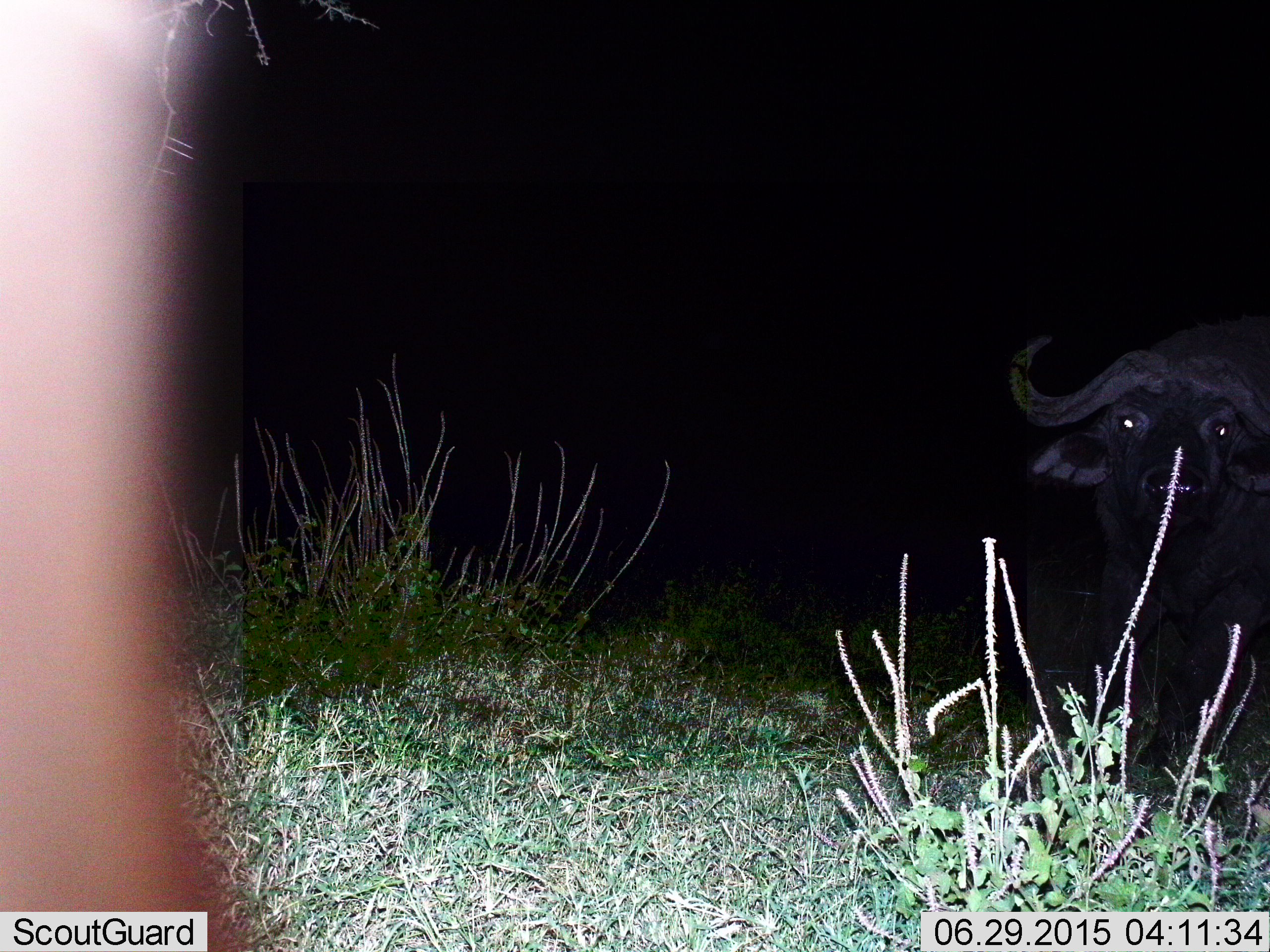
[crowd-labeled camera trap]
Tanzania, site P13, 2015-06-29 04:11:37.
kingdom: Animalia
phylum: Chordata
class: Mammalia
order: Artiodactyla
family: Bovidae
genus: Syncerus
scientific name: Syncerus caffer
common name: cape buffalo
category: buffalo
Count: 1.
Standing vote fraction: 90%.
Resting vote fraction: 10%.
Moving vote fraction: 0%.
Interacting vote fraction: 0%.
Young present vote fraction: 0%.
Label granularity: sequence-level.